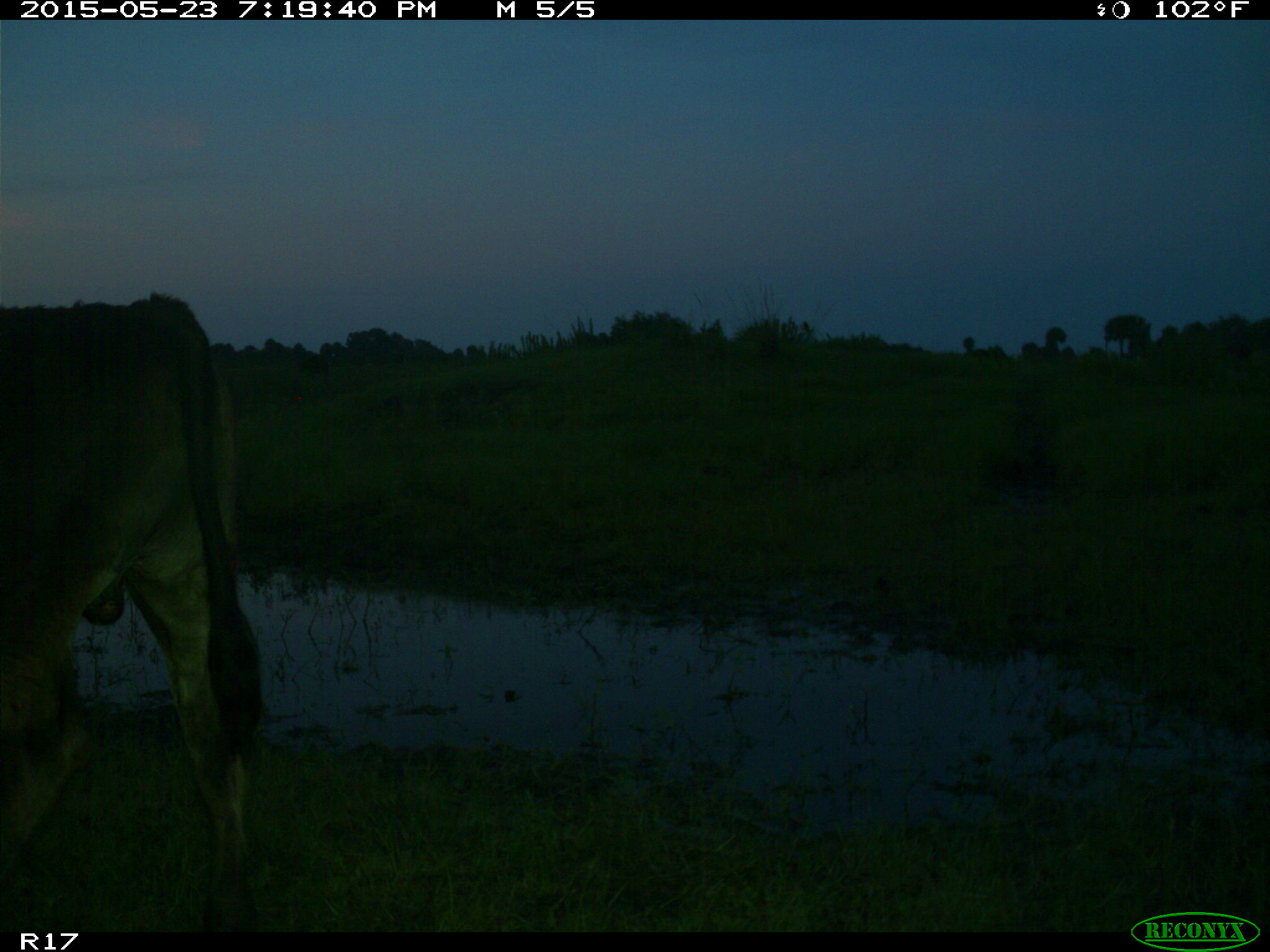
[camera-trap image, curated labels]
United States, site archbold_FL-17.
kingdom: Animalia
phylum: Chordata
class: Mammalia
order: Artiodactyla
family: Bovidae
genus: Bos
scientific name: Bos taurus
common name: domestic cow